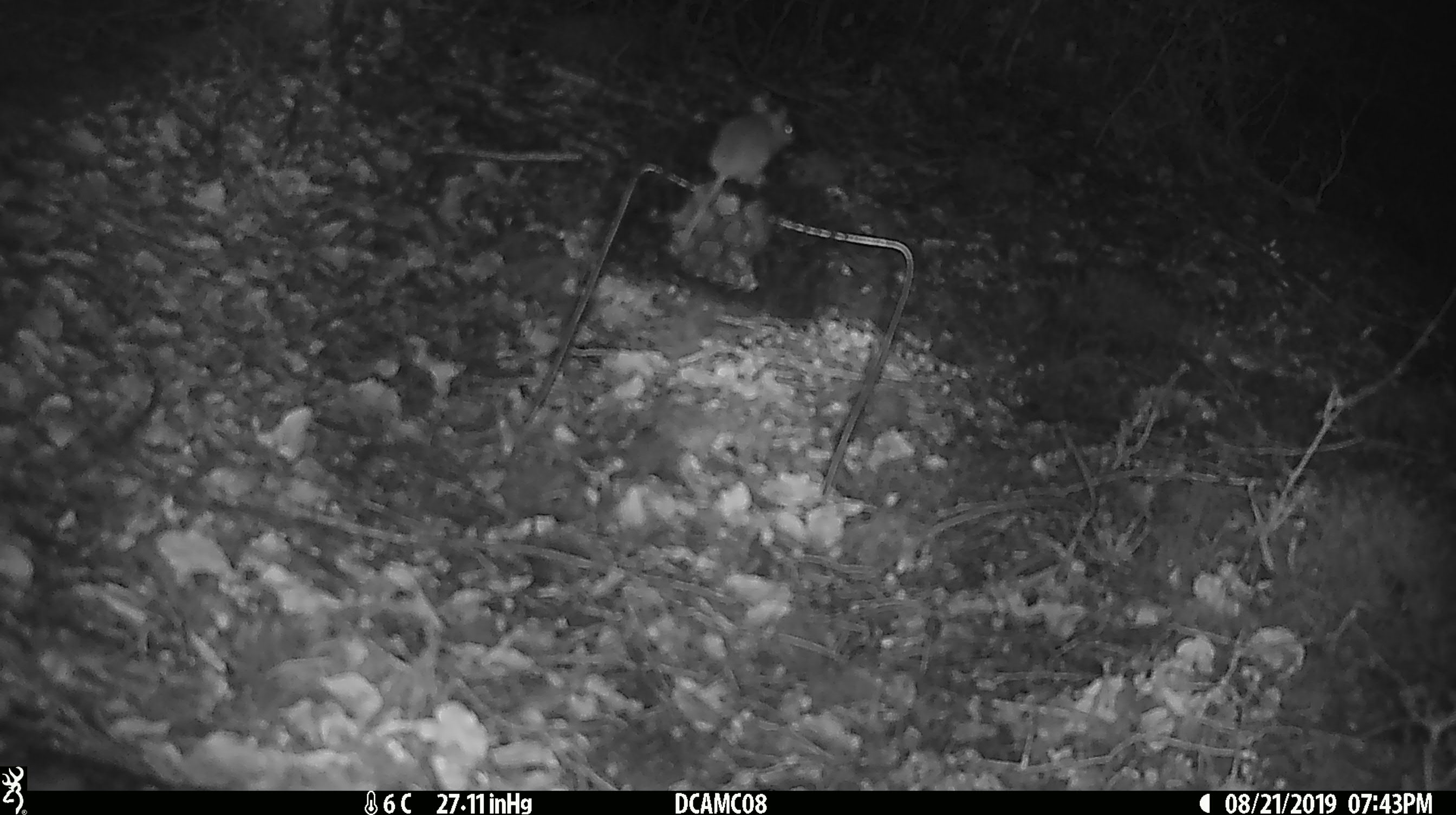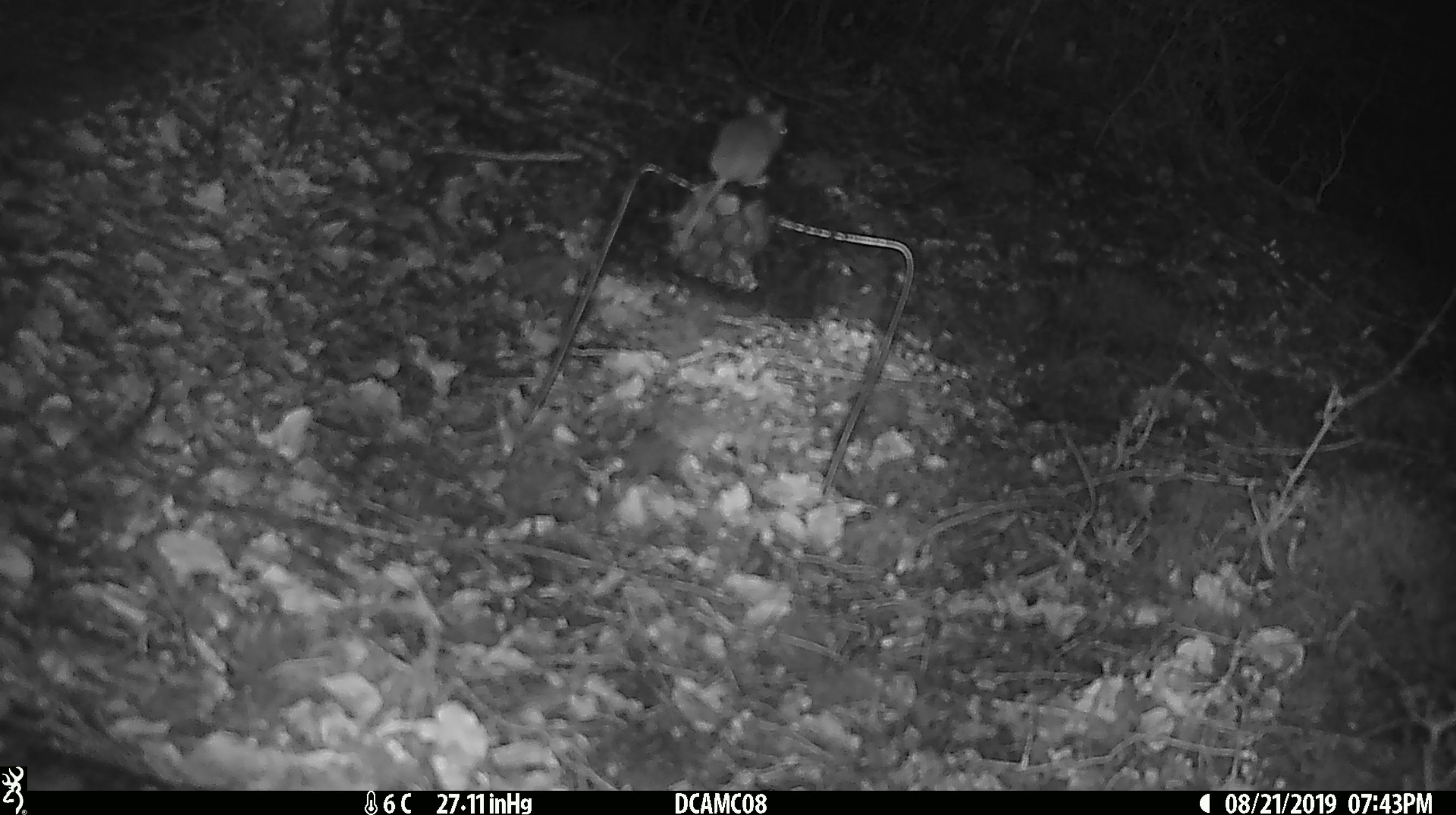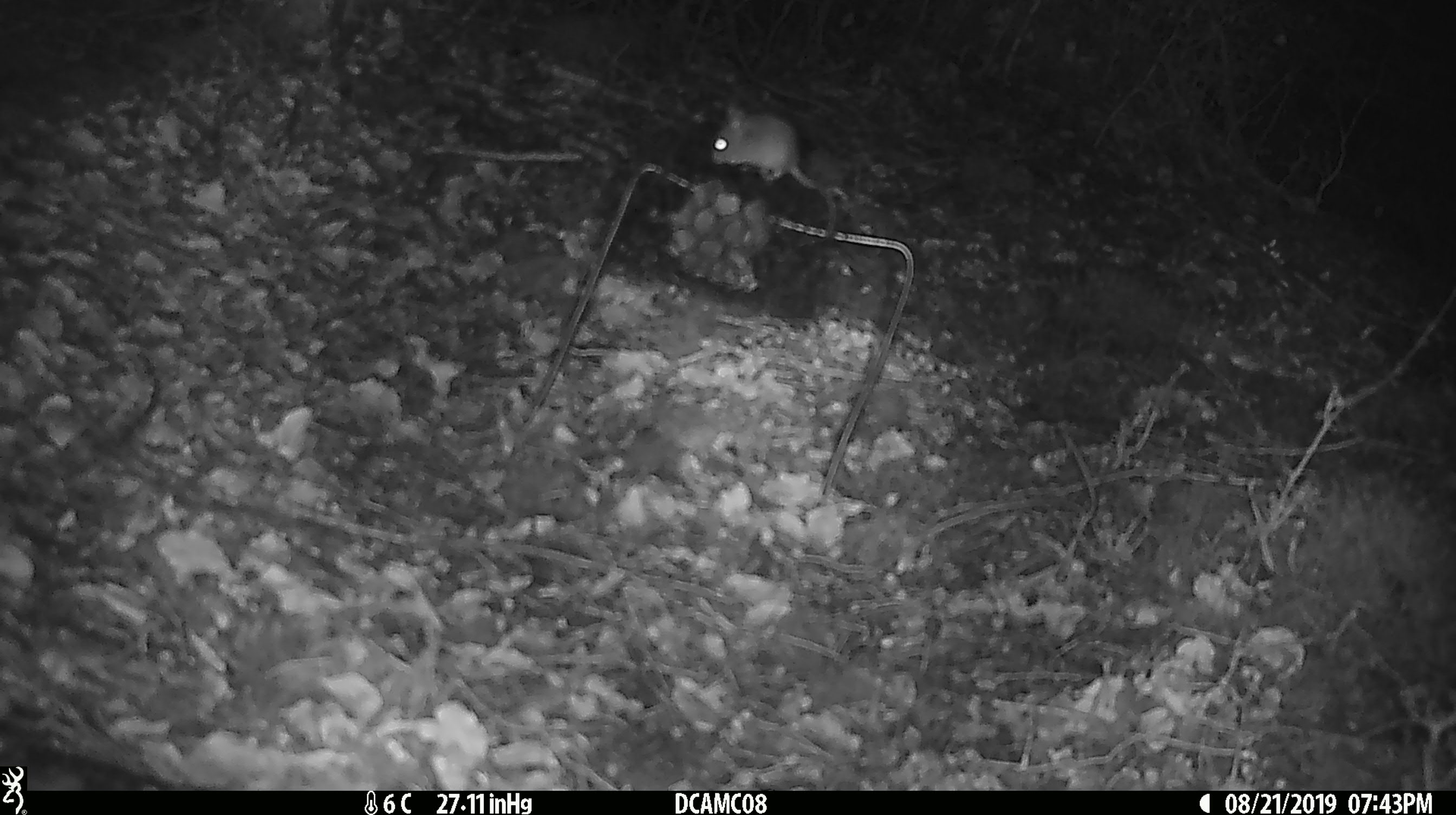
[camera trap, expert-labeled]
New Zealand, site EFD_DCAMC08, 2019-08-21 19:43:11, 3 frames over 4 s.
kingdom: Animalia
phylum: Chordata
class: Mammalia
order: Rodentia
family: Muridae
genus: Mus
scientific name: Mus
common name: mouse